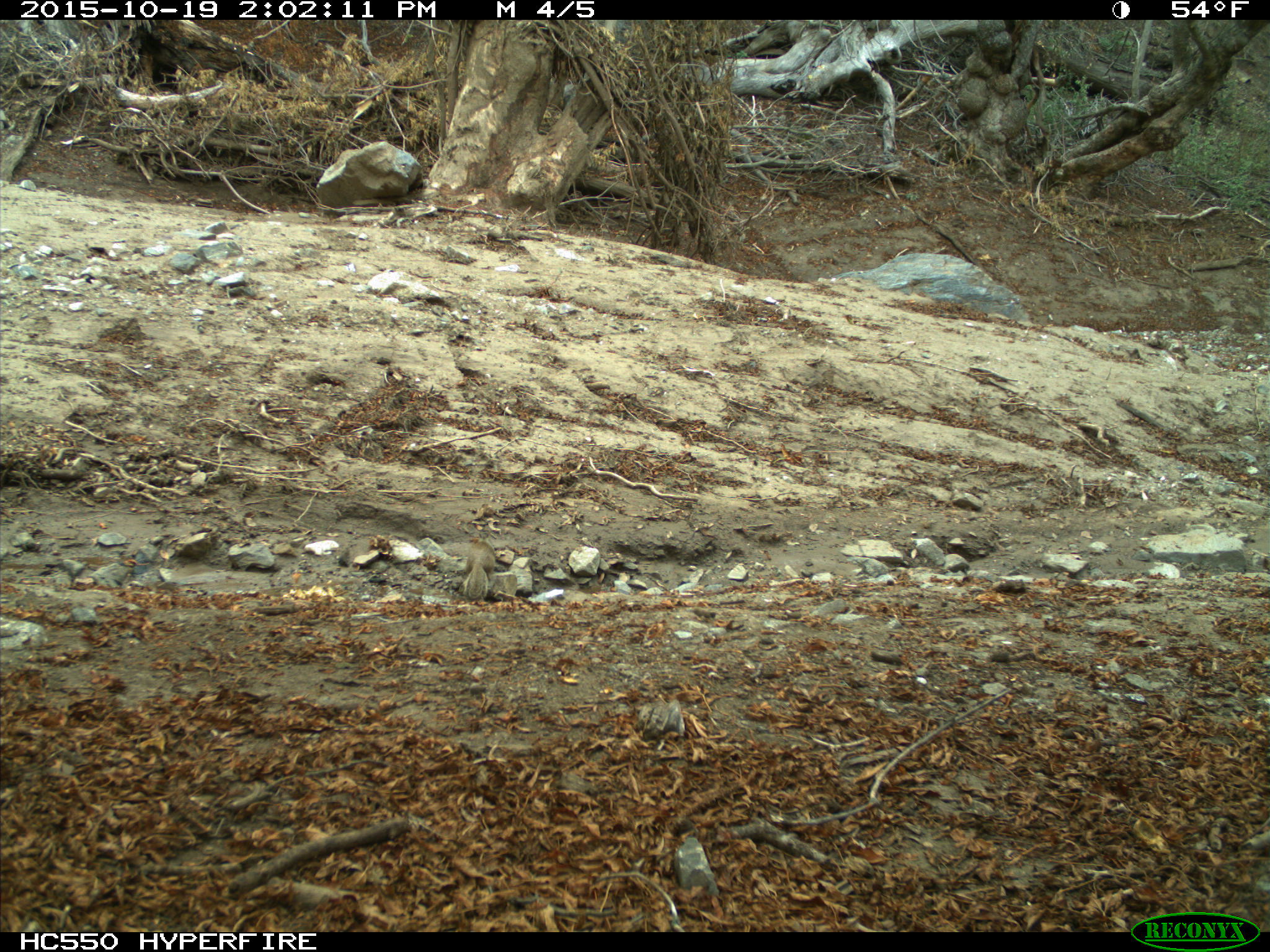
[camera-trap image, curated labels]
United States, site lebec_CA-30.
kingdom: Animalia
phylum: Chordata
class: Mammalia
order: Rodentia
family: Sciuridae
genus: Otospermophilus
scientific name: Otospermophilus beecheyi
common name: california ground squirrel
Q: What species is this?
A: Otospermophilus beecheyi (california ground squirrel).